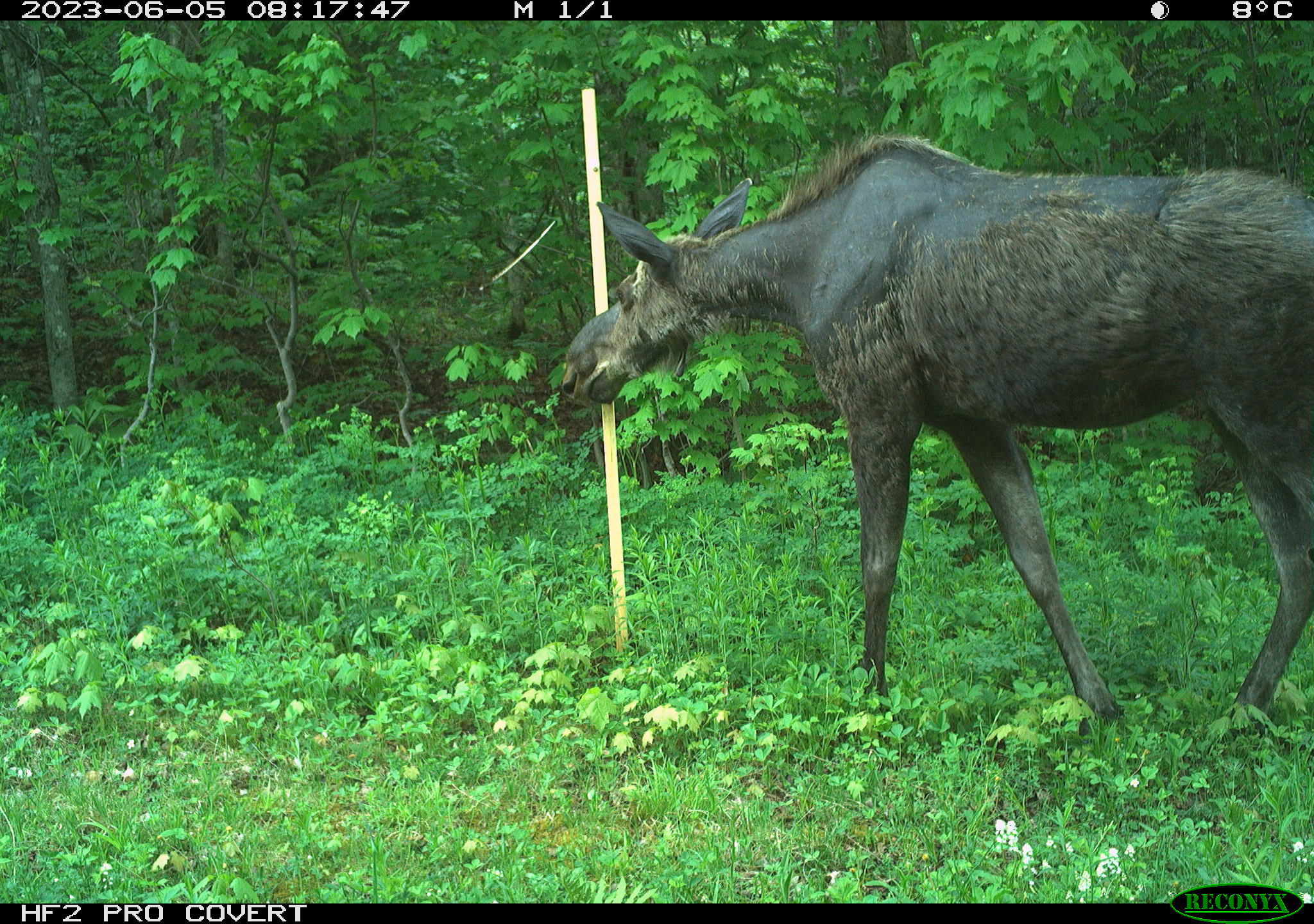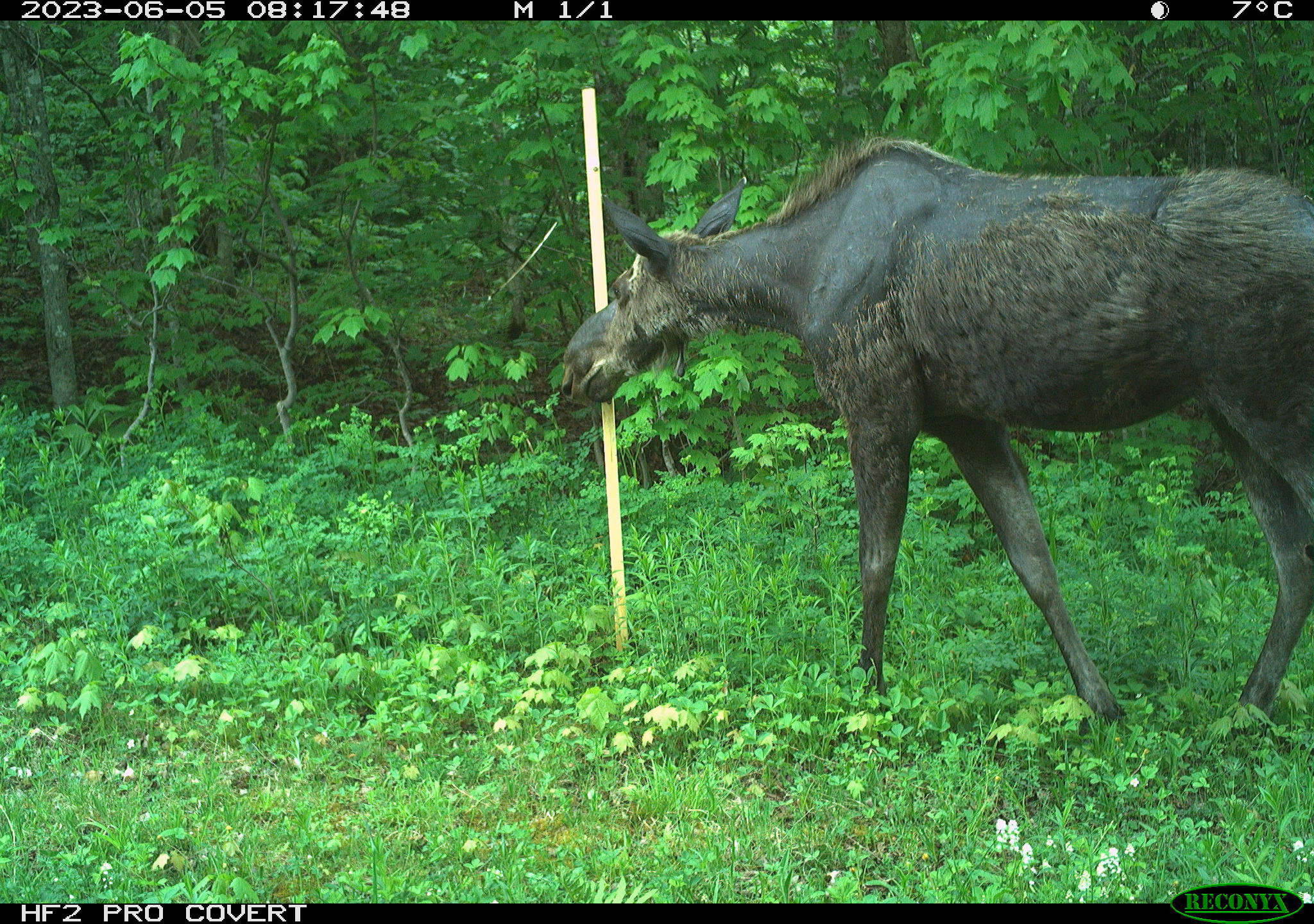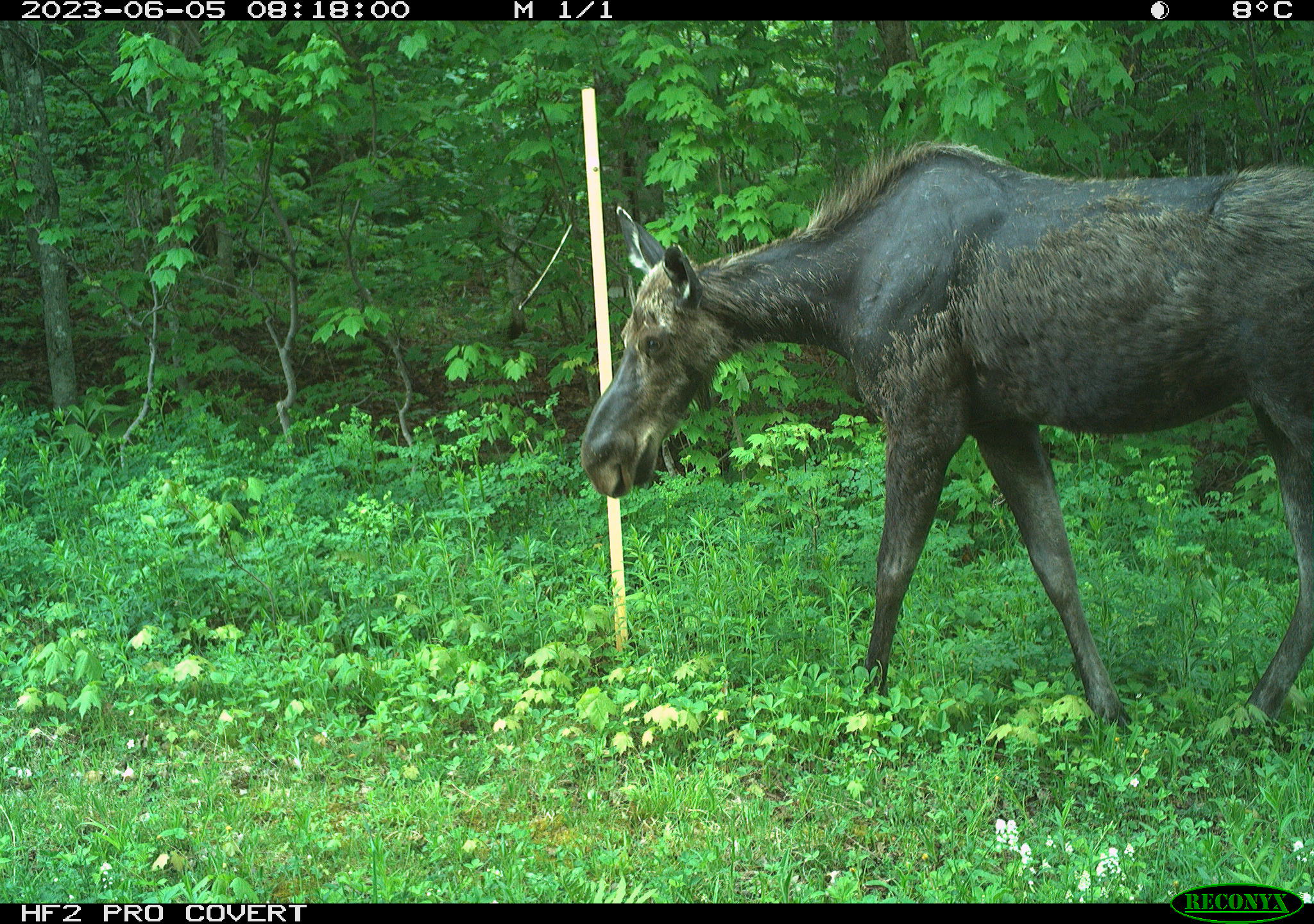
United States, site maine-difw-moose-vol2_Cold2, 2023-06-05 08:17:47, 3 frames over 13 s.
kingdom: Animalia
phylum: Chordata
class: Mammalia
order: Artiodactyla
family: Cervidae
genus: Alces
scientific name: Alces alces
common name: moose